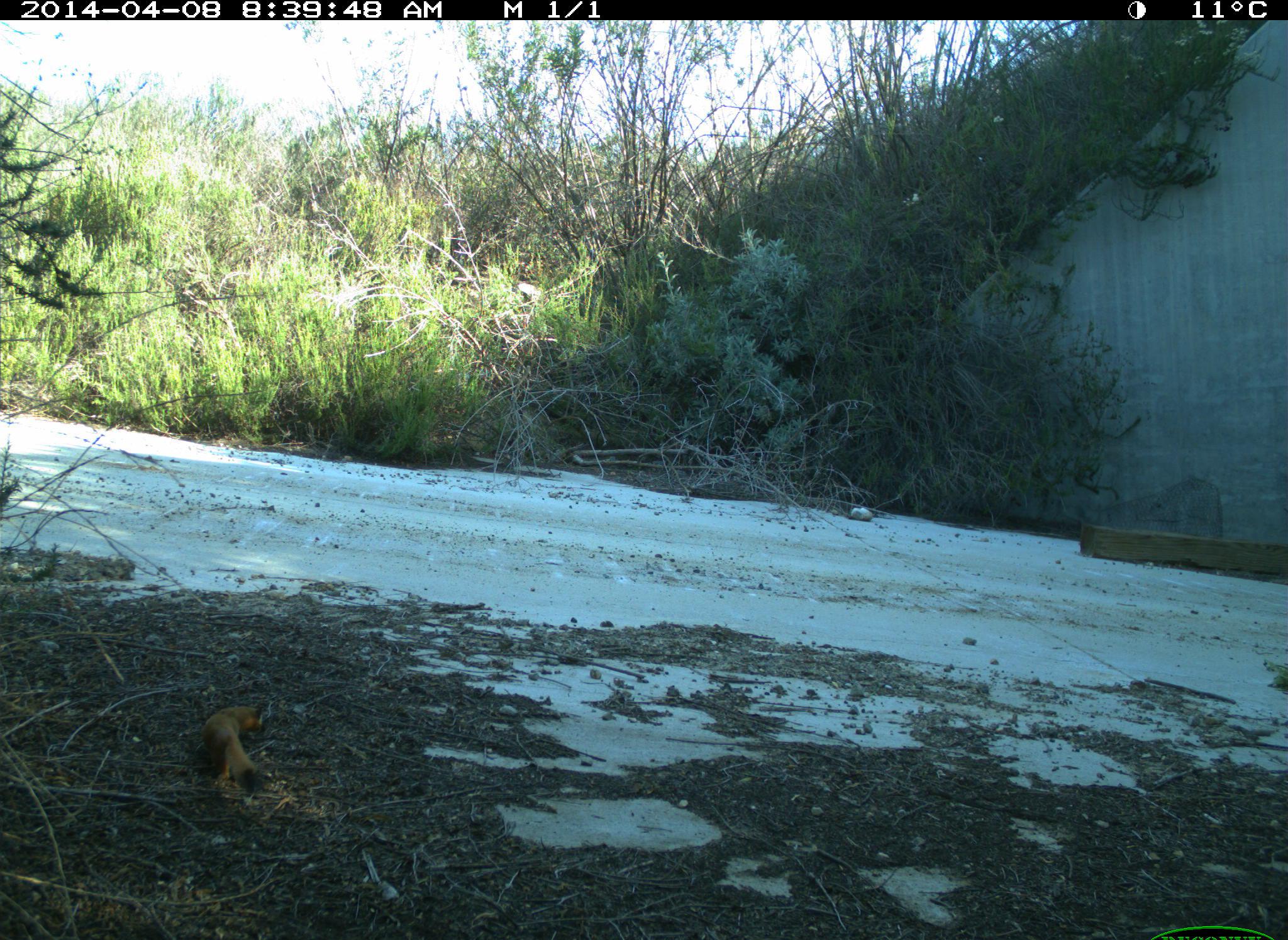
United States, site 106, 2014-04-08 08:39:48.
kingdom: Animalia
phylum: Chordata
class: Mammalia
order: Rodentia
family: Sciuridae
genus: Sciurus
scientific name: Sciurus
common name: squirrel